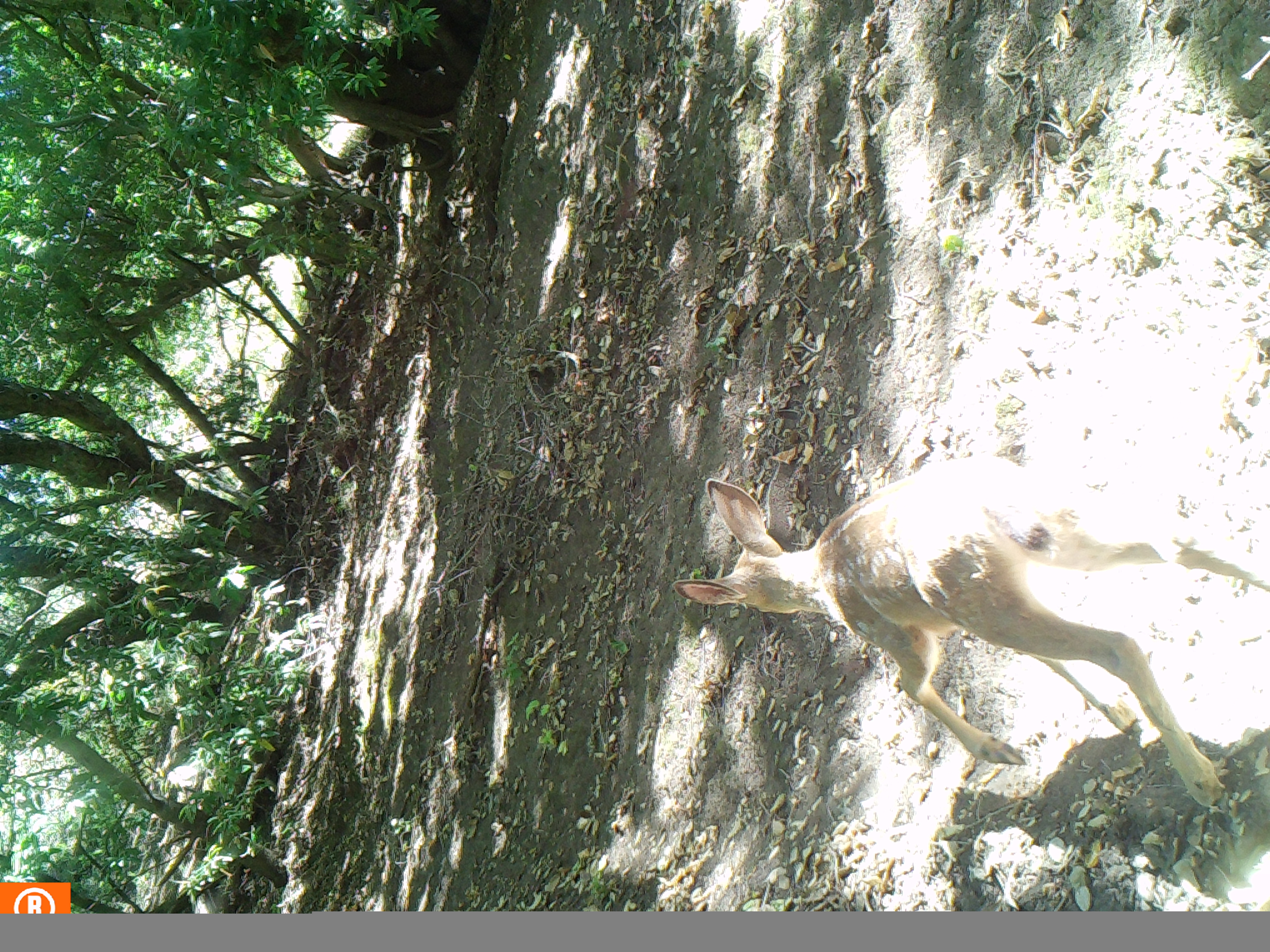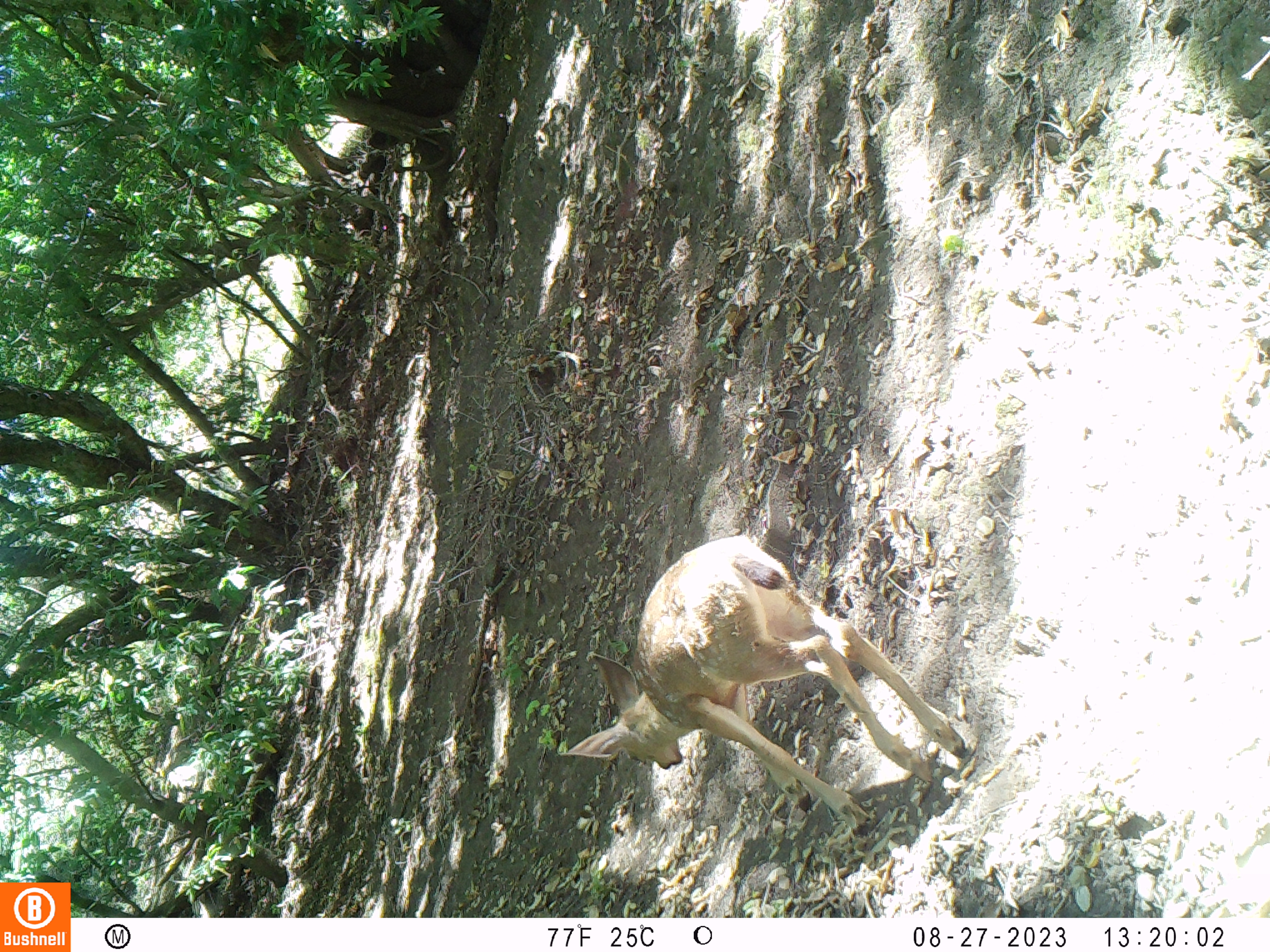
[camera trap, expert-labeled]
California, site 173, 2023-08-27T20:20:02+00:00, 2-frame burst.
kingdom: Animalia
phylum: Chordata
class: Mammalia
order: Artiodactyla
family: Cervidae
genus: Odocoileus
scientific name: Odocoileus hemionus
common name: mule deer